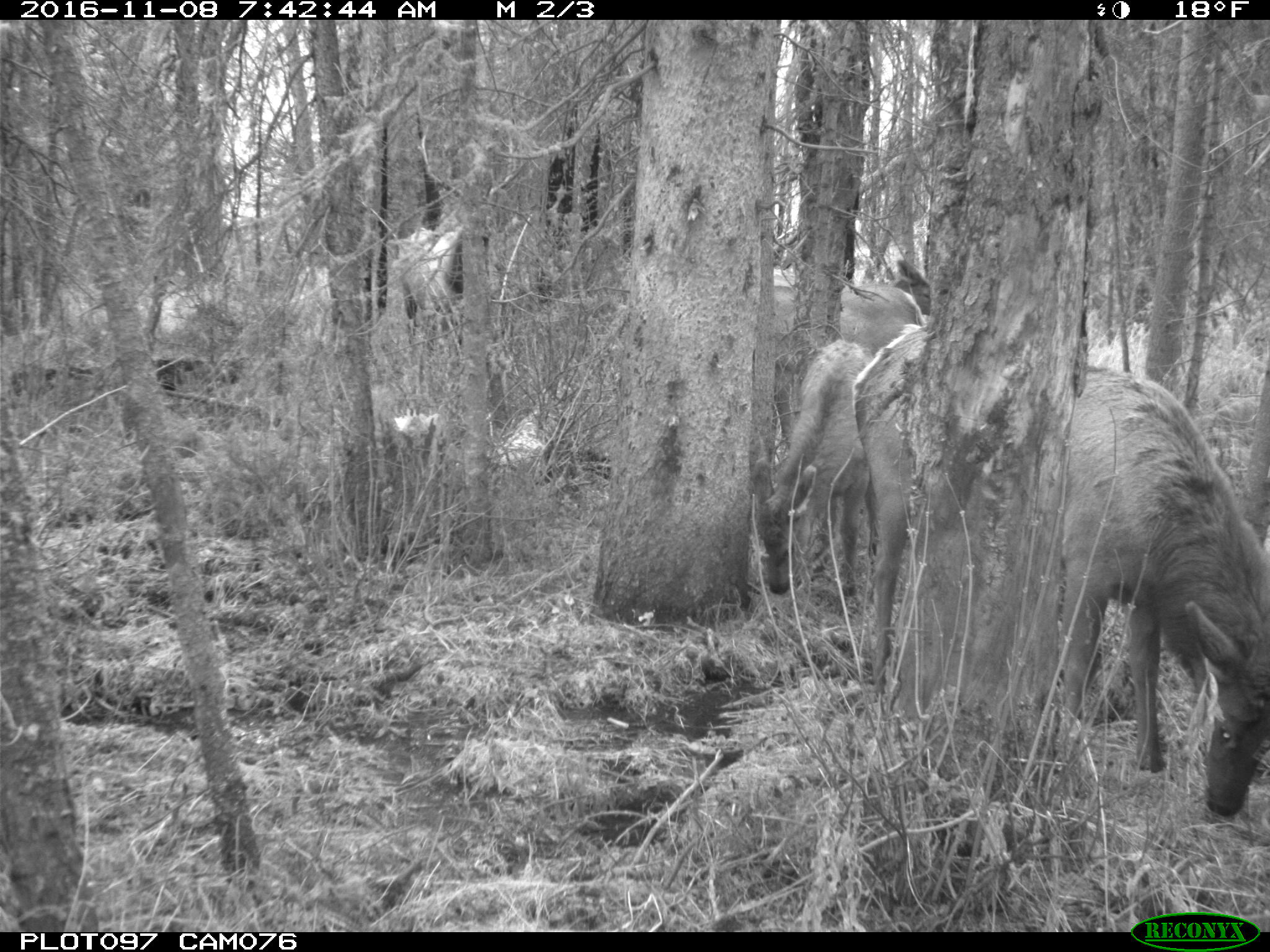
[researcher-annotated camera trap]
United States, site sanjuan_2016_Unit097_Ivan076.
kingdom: Animalia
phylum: Chordata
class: Mammalia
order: Artiodactyla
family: Cervidae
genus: Cervus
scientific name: Cervus elaphus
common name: red deer